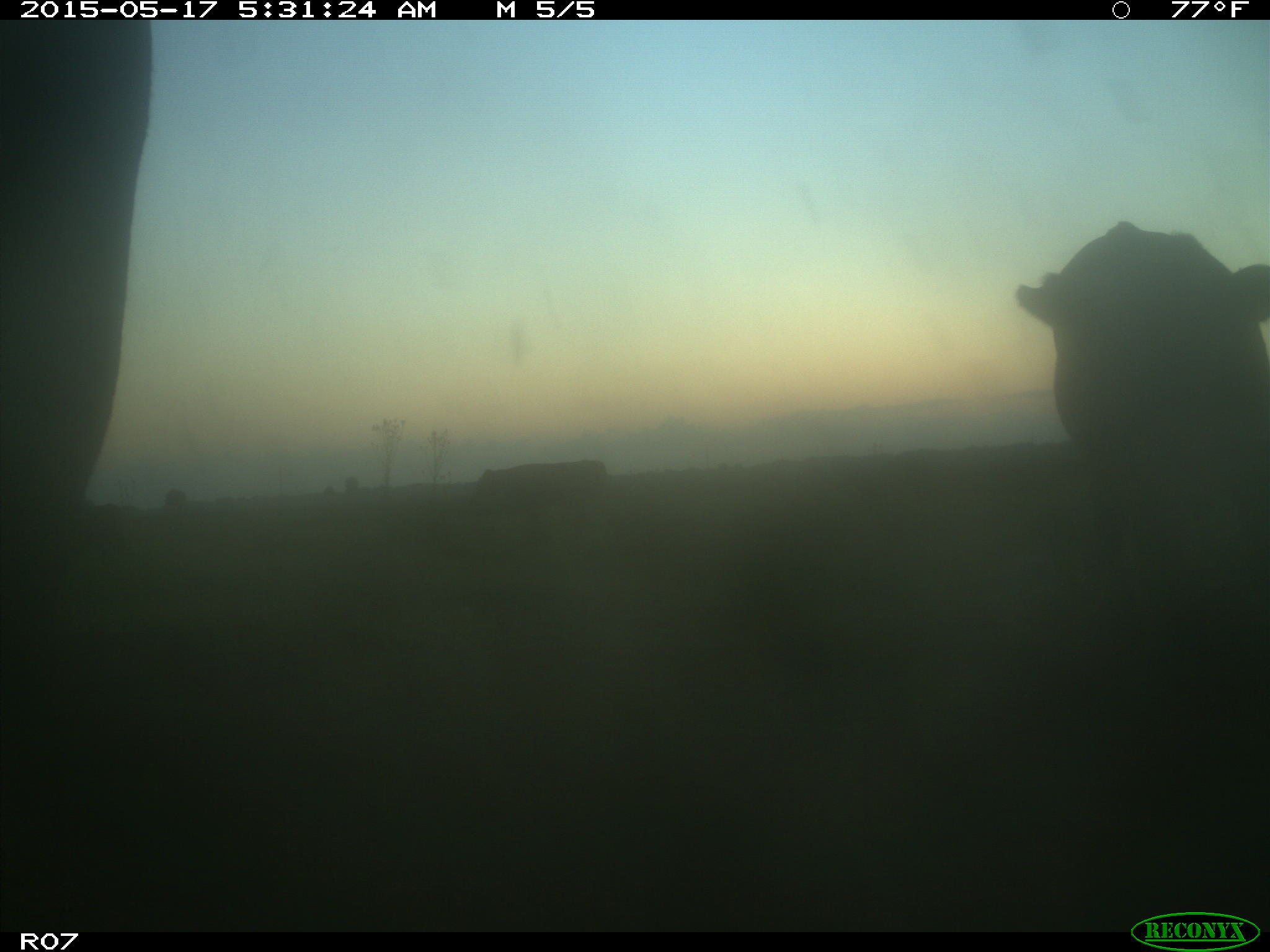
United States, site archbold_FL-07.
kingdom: Animalia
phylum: Chordata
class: Mammalia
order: Artiodactyla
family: Bovidae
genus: Bos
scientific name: Bos taurus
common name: domestic cow